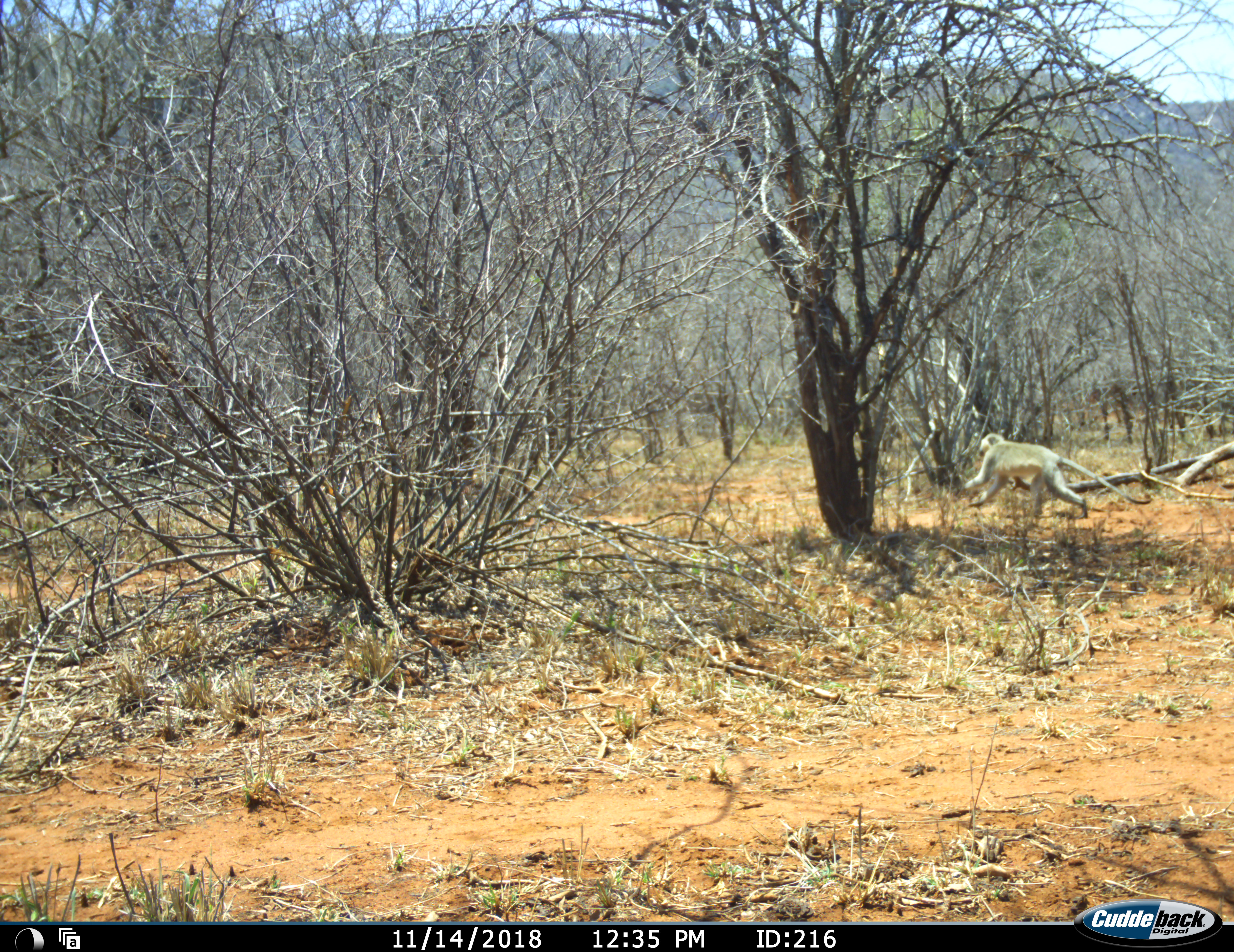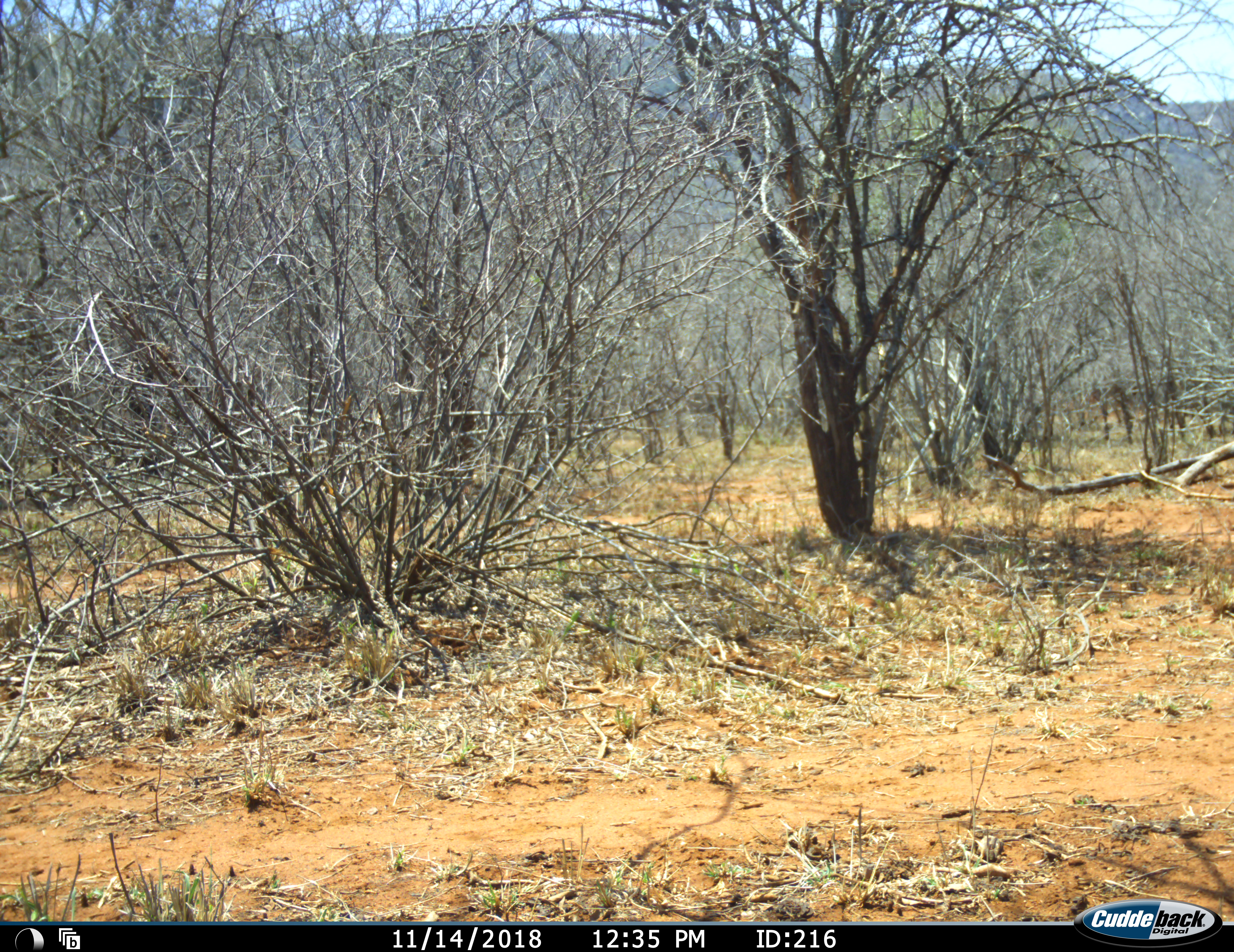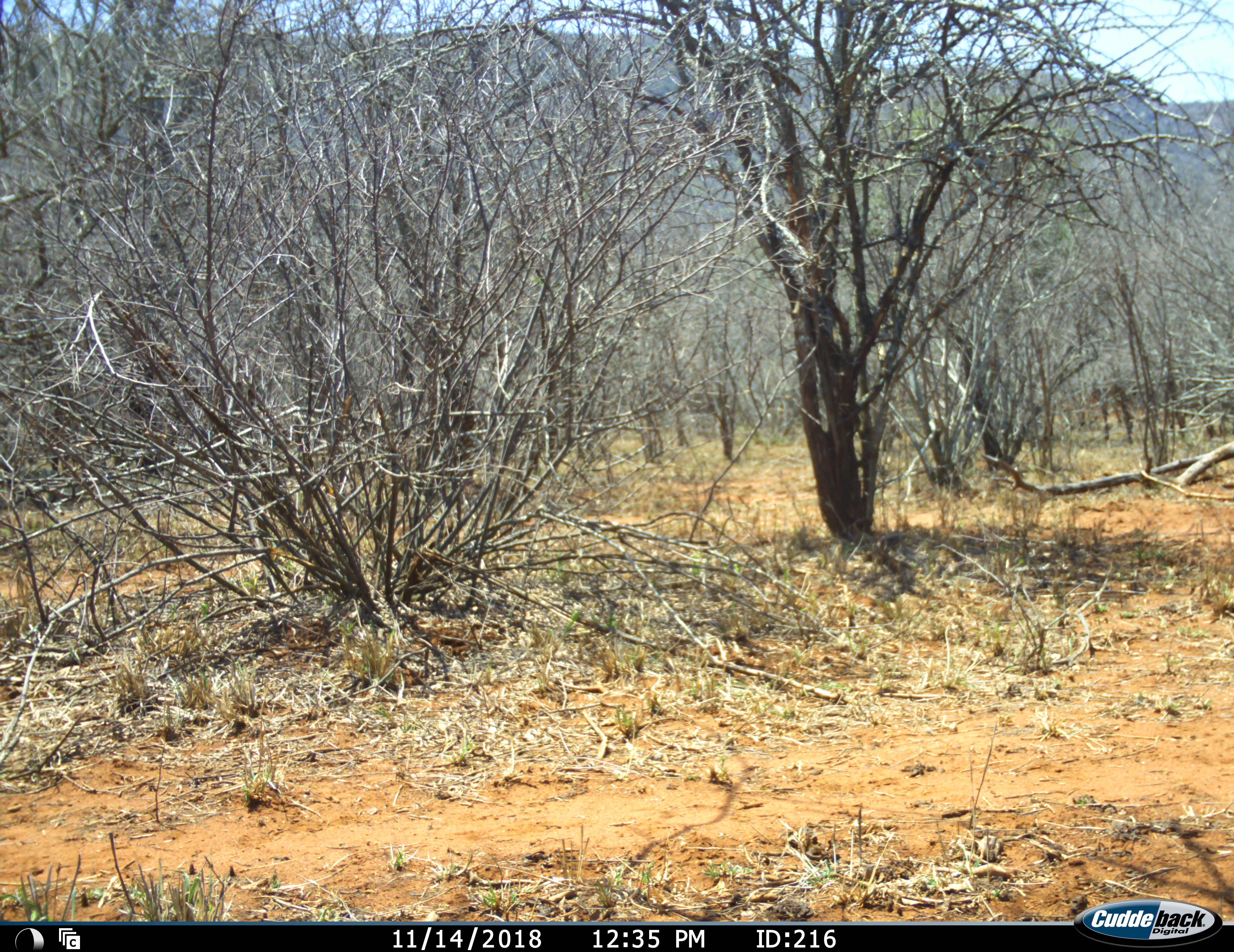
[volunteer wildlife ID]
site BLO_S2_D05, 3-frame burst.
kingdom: Animalia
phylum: Chordata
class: Mammalia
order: Primates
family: Cercopithecidae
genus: Chlorocebus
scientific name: Chlorocebus pygerythrus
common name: vervet monkey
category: monkeyvervet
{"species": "monkeyvervet (vervet monkey) (Chlorocebus pygerythrus)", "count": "1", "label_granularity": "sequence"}